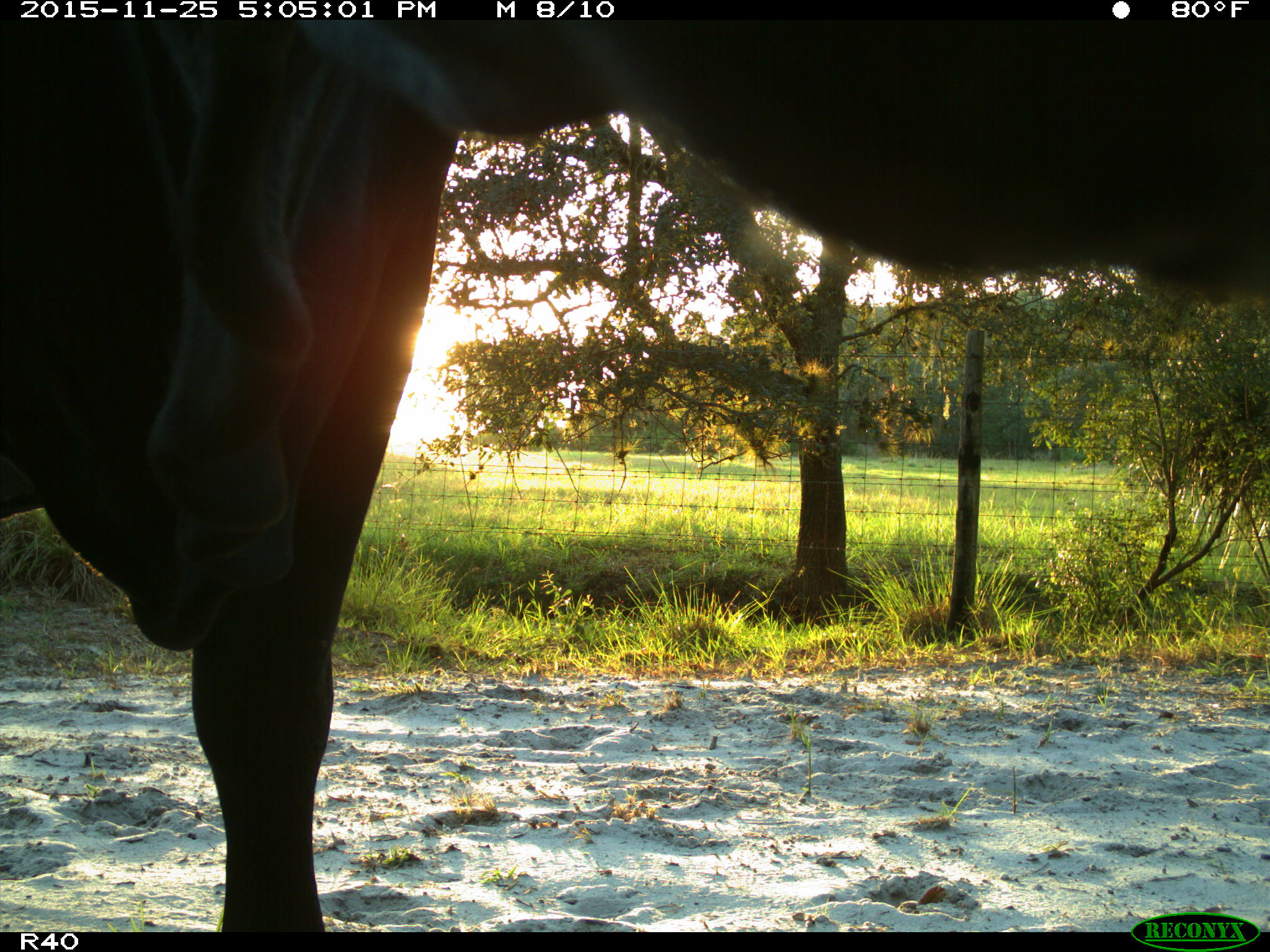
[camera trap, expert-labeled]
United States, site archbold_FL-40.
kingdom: Animalia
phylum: Chordata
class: Mammalia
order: Artiodactyla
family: Bovidae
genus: Bos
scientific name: Bos taurus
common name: domestic cow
Bos taurus (domestic cow).